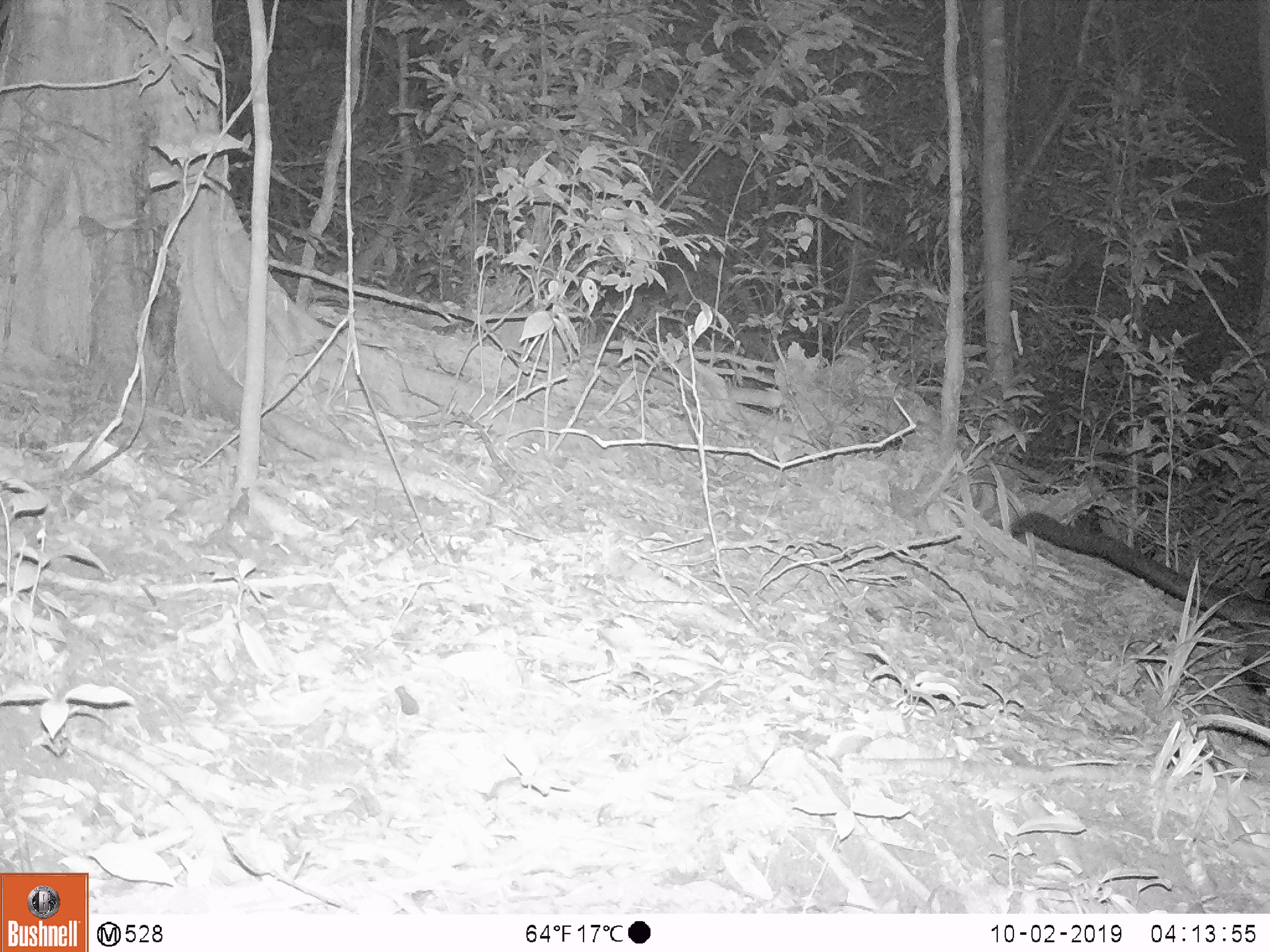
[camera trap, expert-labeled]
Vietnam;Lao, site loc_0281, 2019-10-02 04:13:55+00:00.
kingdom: Animalia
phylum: Chordata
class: Mammalia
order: Carnivora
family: Viverridae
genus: Paradoxurus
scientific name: Paradoxurus hermaphroditus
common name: common palm civet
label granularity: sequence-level